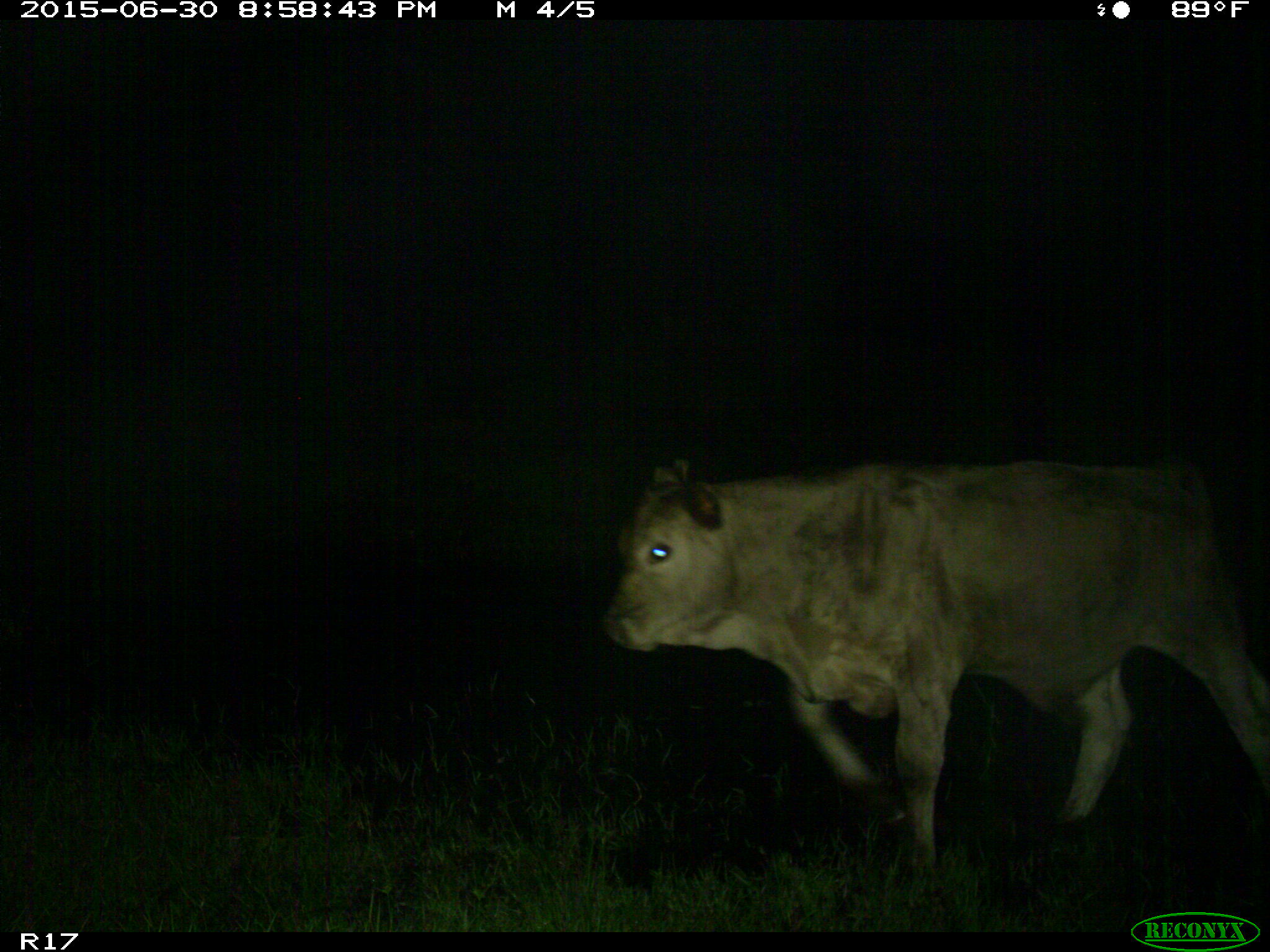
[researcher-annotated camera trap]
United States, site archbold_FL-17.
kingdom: Animalia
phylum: Chordata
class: Mammalia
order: Artiodactyla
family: Bovidae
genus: Bos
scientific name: Bos taurus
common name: domestic cow